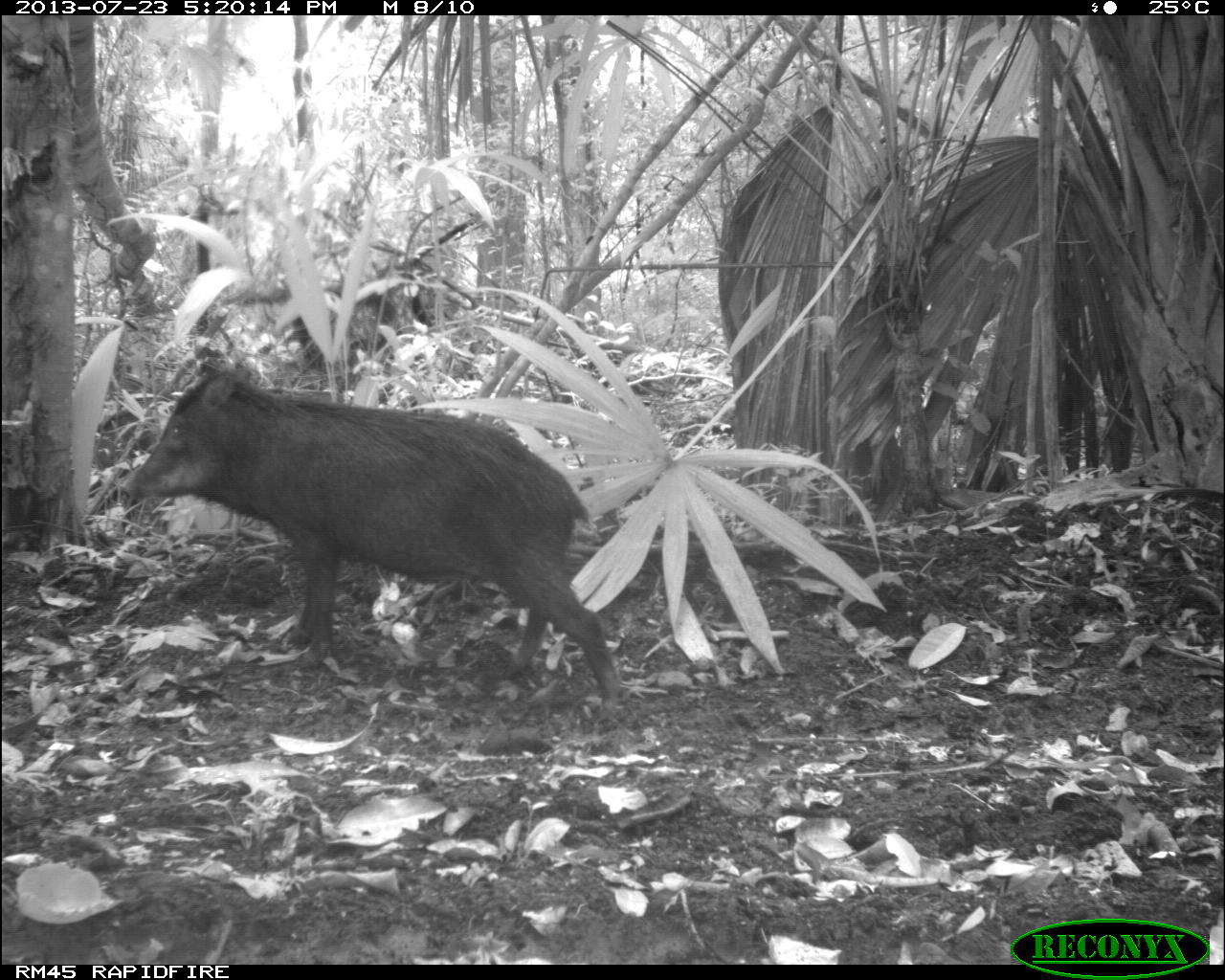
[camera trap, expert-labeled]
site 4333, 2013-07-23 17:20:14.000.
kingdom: Animalia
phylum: Chordata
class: Mammalia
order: Artiodactyla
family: Tayassuidae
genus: Tayassu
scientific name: Tayassu pecari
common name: white-lipped peccary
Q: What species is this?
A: Tayassu pecari (white-lipped peccary).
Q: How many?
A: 4.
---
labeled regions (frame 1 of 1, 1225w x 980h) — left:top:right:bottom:
tayassu pecari: 125:363:624:703